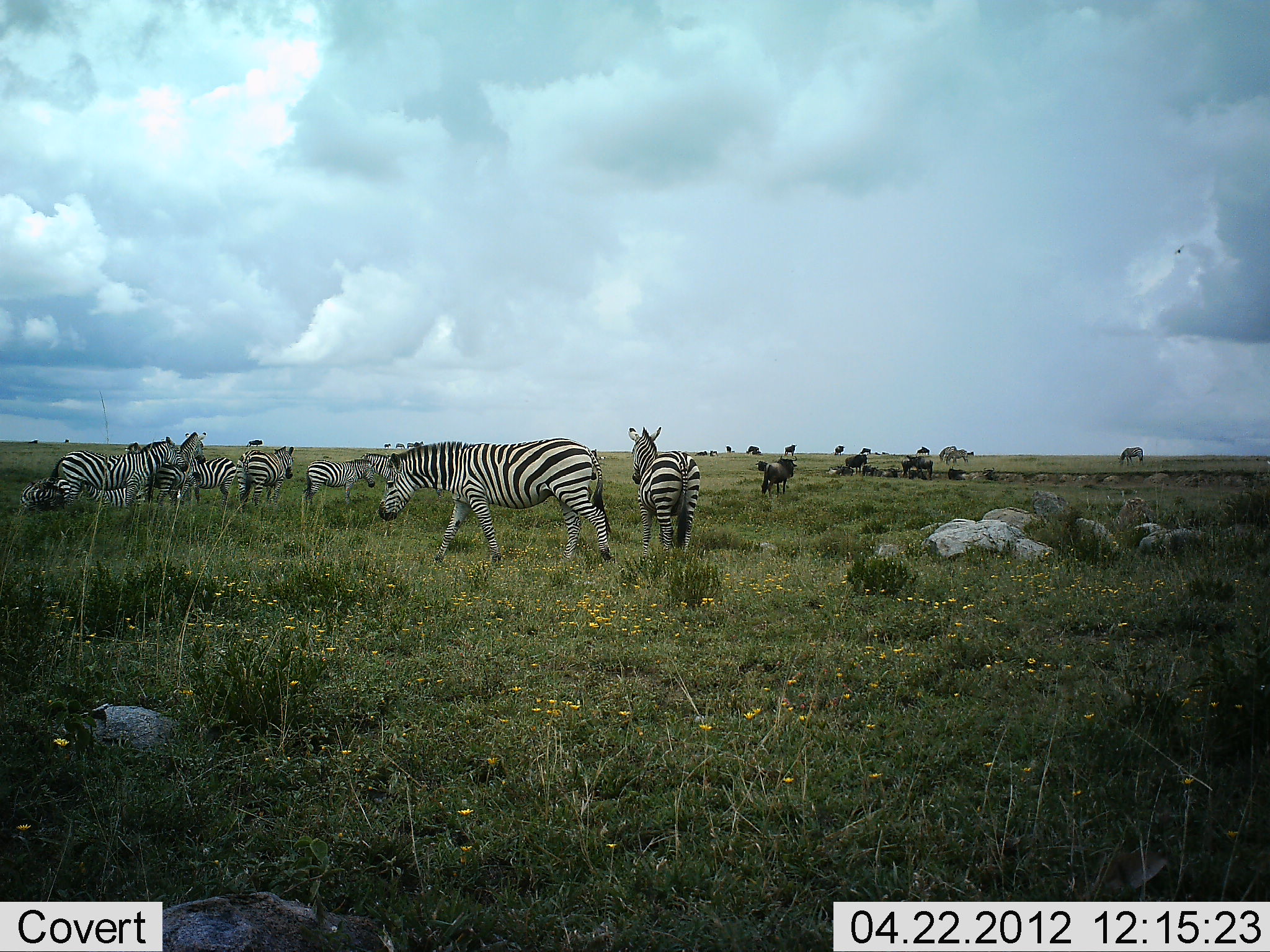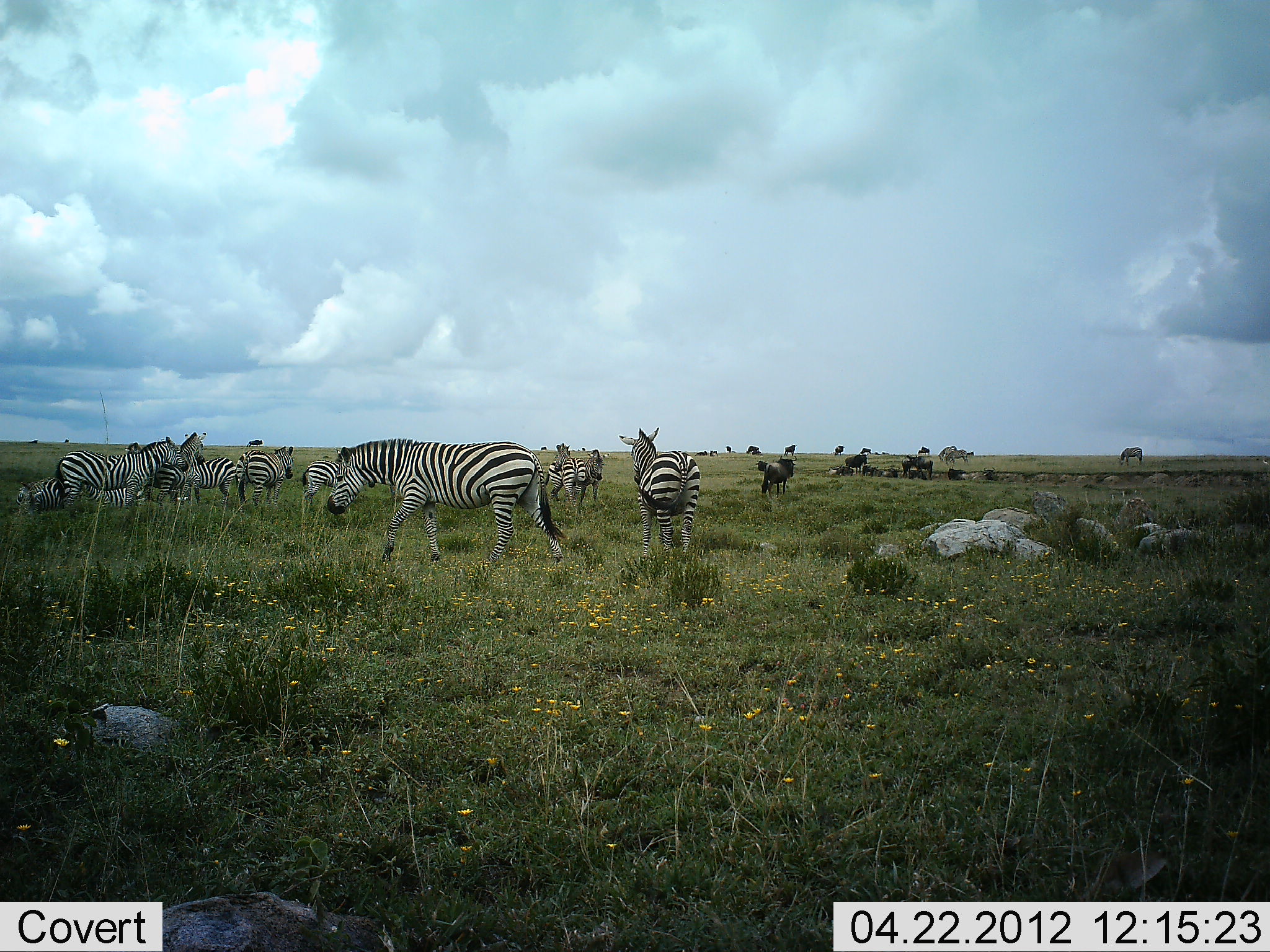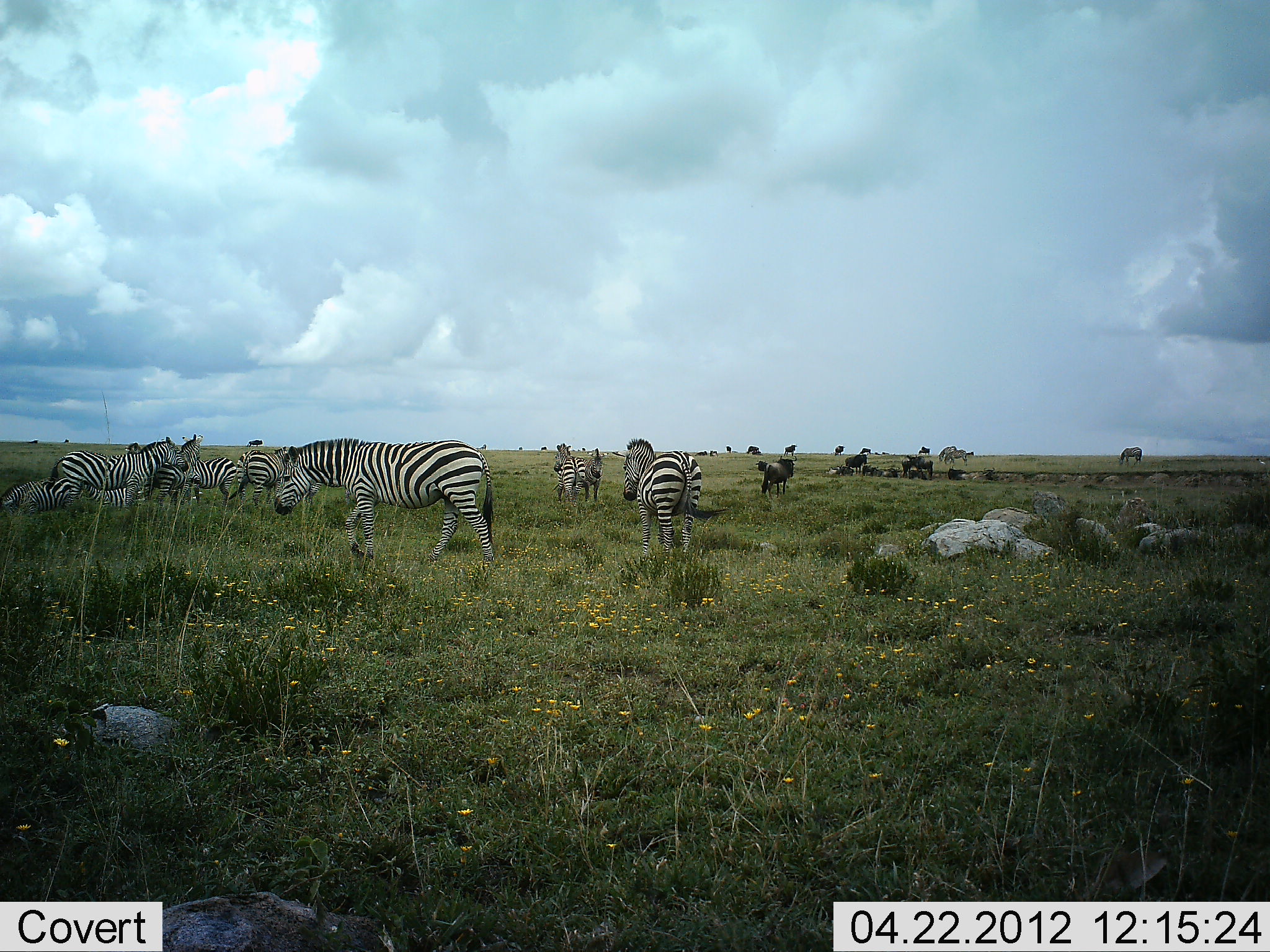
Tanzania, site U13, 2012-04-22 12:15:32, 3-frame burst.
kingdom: Animalia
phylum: Chordata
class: Mammalia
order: Artiodactyla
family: Bovidae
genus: Connochaetes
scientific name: Connochaetes taurinus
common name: blue wildebeest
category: wildebeest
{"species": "wildebeest (blue wildebeest) (Connochaetes taurinus)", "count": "10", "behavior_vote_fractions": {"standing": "91%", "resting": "23%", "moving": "9%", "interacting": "0%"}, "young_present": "0%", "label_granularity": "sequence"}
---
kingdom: Animalia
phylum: Chordata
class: Mammalia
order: Perissodactyla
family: Equidae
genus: Equus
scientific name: Equus quagga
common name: plains zebra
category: zebra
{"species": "zebra (plains zebra) (Equus quagga)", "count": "11-50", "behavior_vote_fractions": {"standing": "82%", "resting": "15%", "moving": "61%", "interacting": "0%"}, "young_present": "3%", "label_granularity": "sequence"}